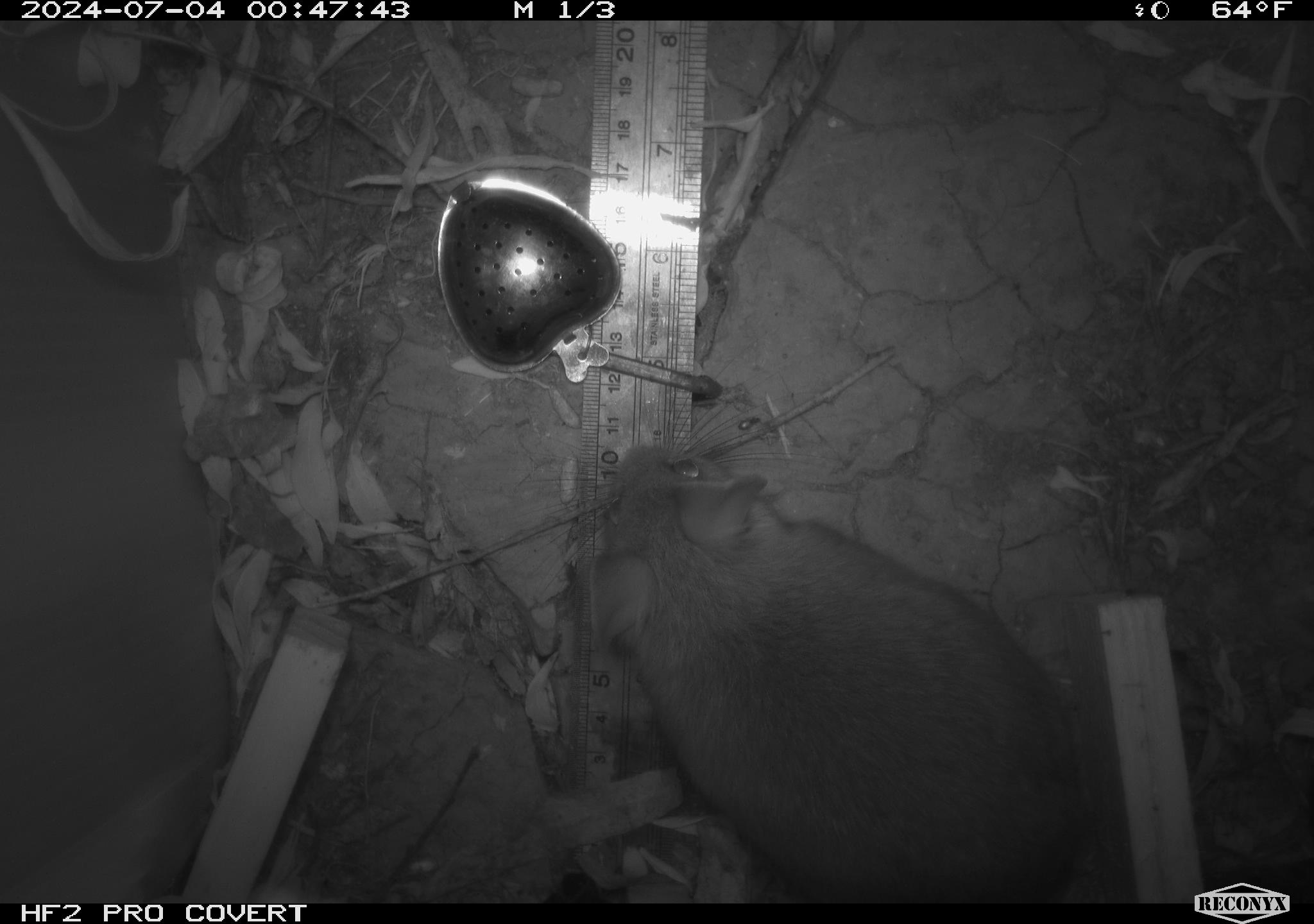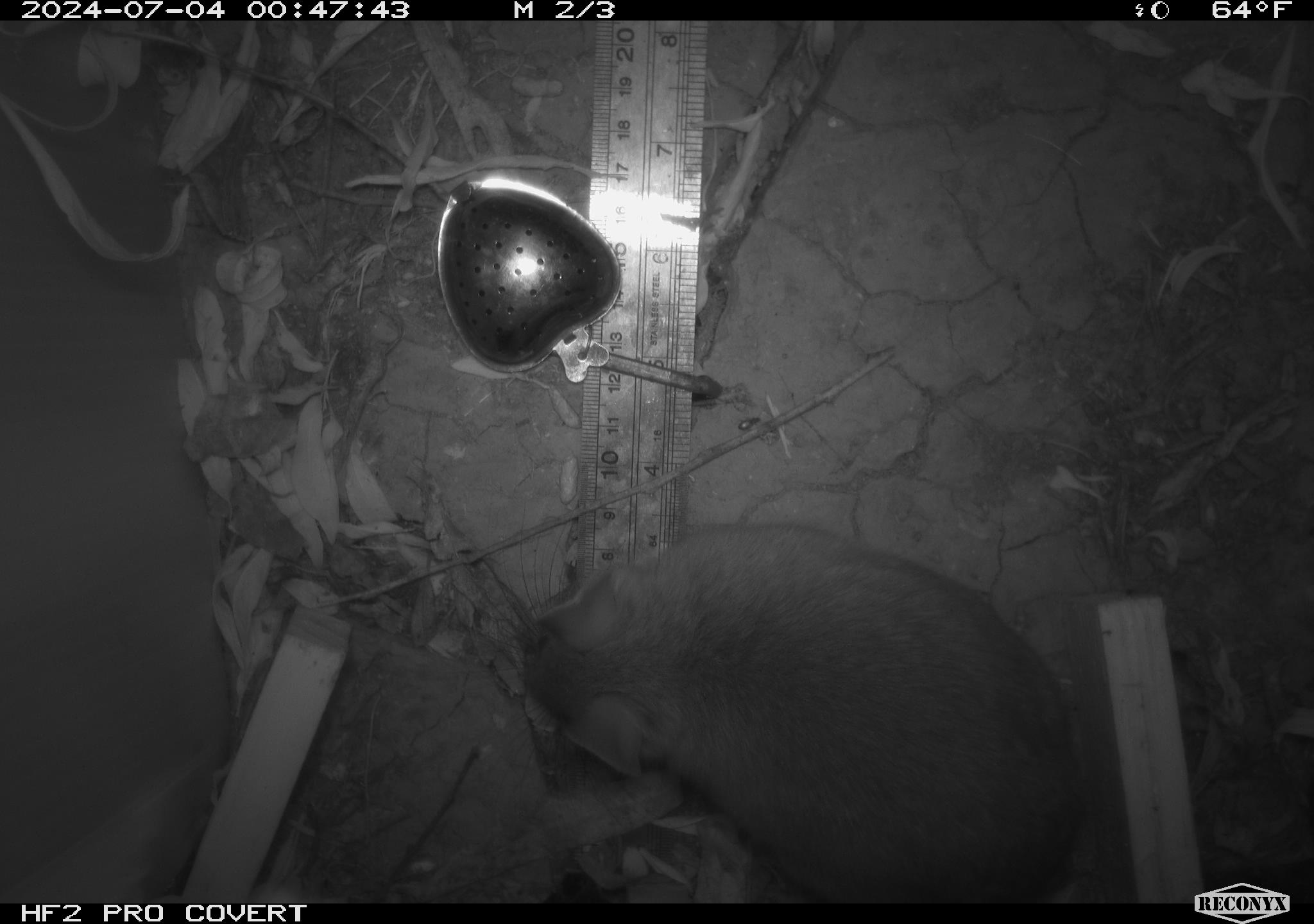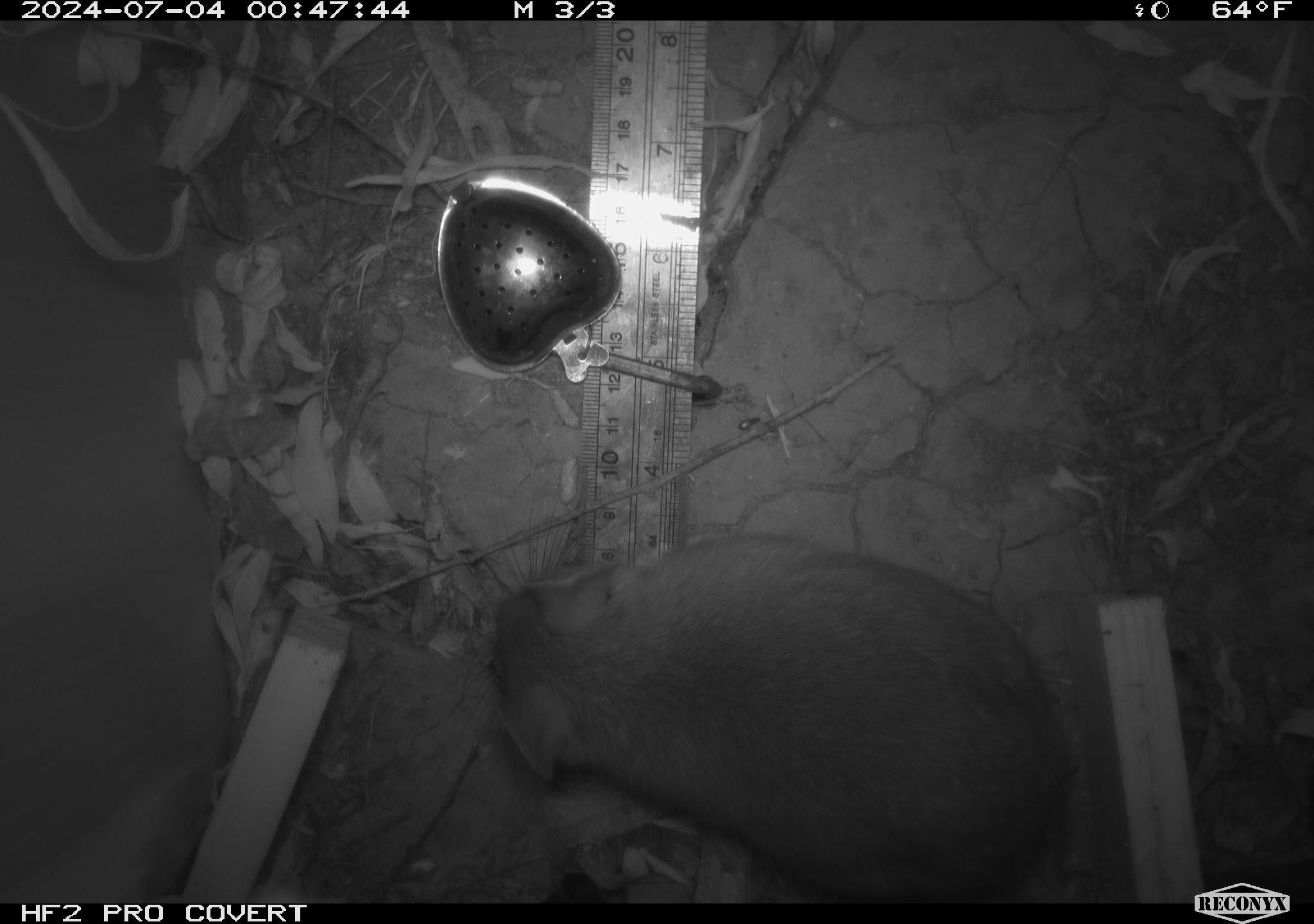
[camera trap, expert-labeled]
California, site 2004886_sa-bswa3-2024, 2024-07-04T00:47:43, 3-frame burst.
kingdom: Animalia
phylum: Chordata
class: Mammalia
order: Rodentia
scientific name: Rodentia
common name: woodrat or rat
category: woodrat or rat species